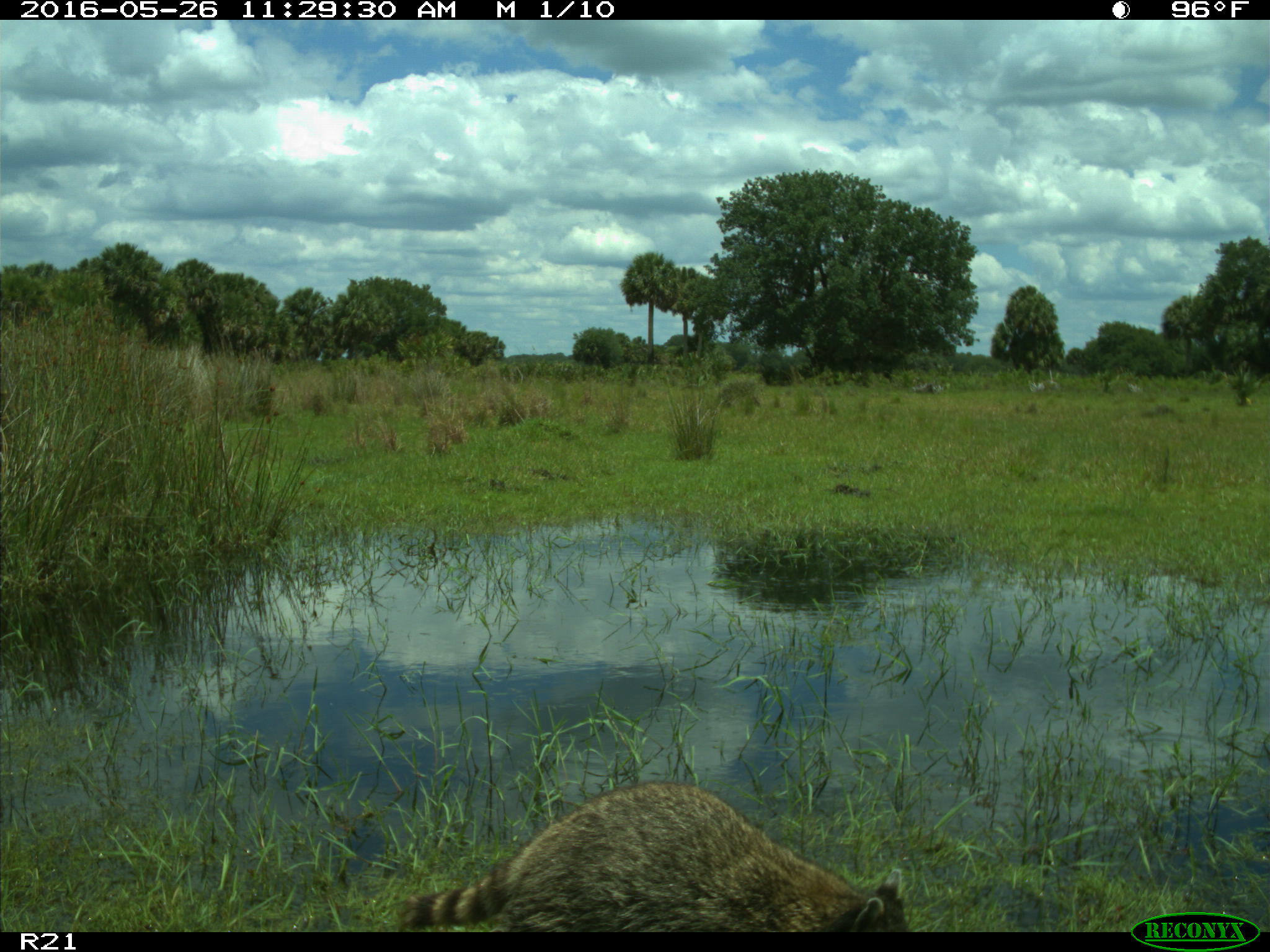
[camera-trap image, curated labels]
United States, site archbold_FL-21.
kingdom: Animalia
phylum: Chordata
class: Mammalia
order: Carnivora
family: Procyonidae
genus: Procyon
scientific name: Procyon lotor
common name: common raccoon